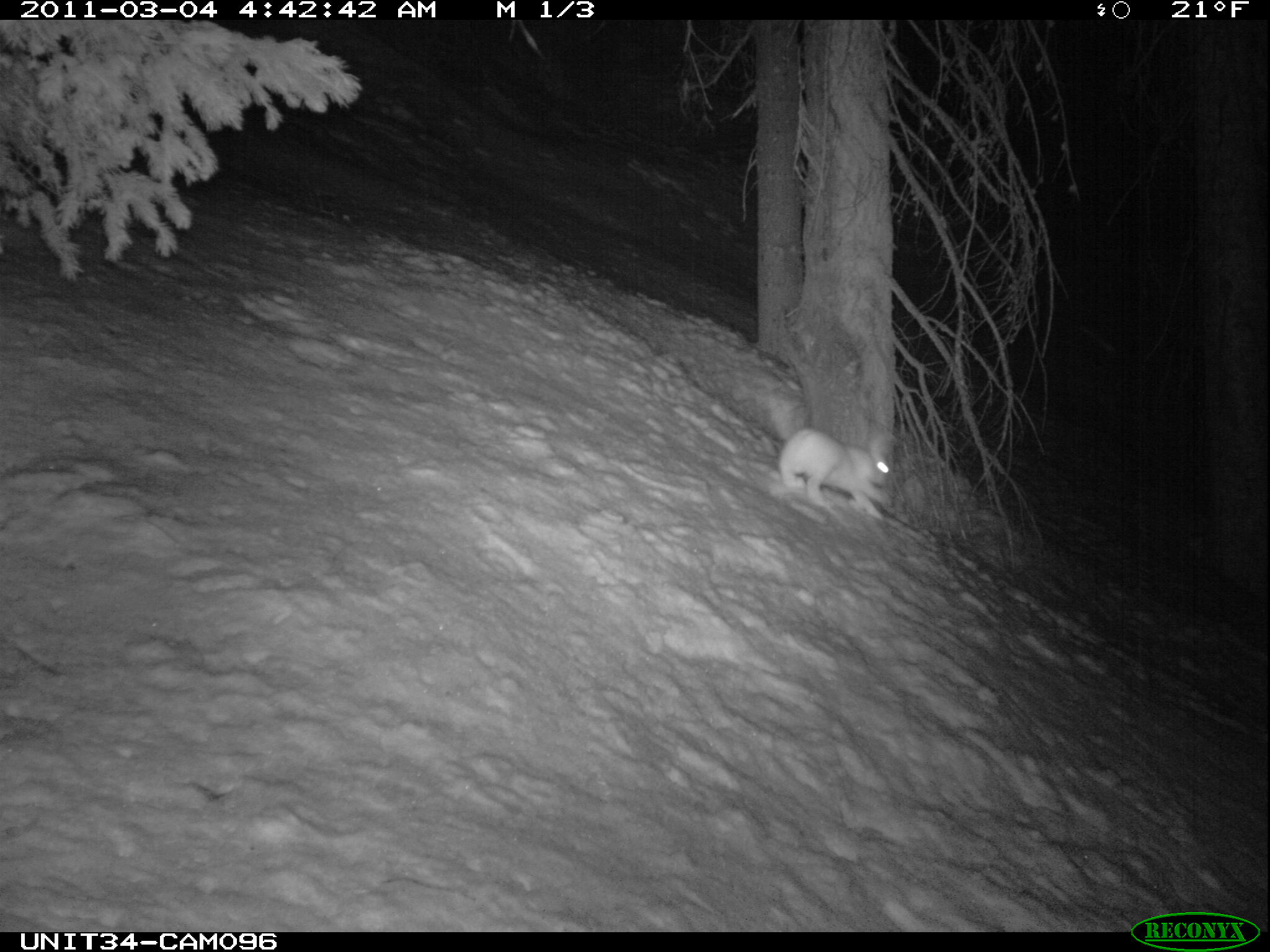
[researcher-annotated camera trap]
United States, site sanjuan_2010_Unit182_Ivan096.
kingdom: Animalia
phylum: Chordata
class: Mammalia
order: Lagomorpha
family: Leporidae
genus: Lepus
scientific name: Lepus americanus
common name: snowshoe hare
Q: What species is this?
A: Lepus americanus (snowshoe hare).